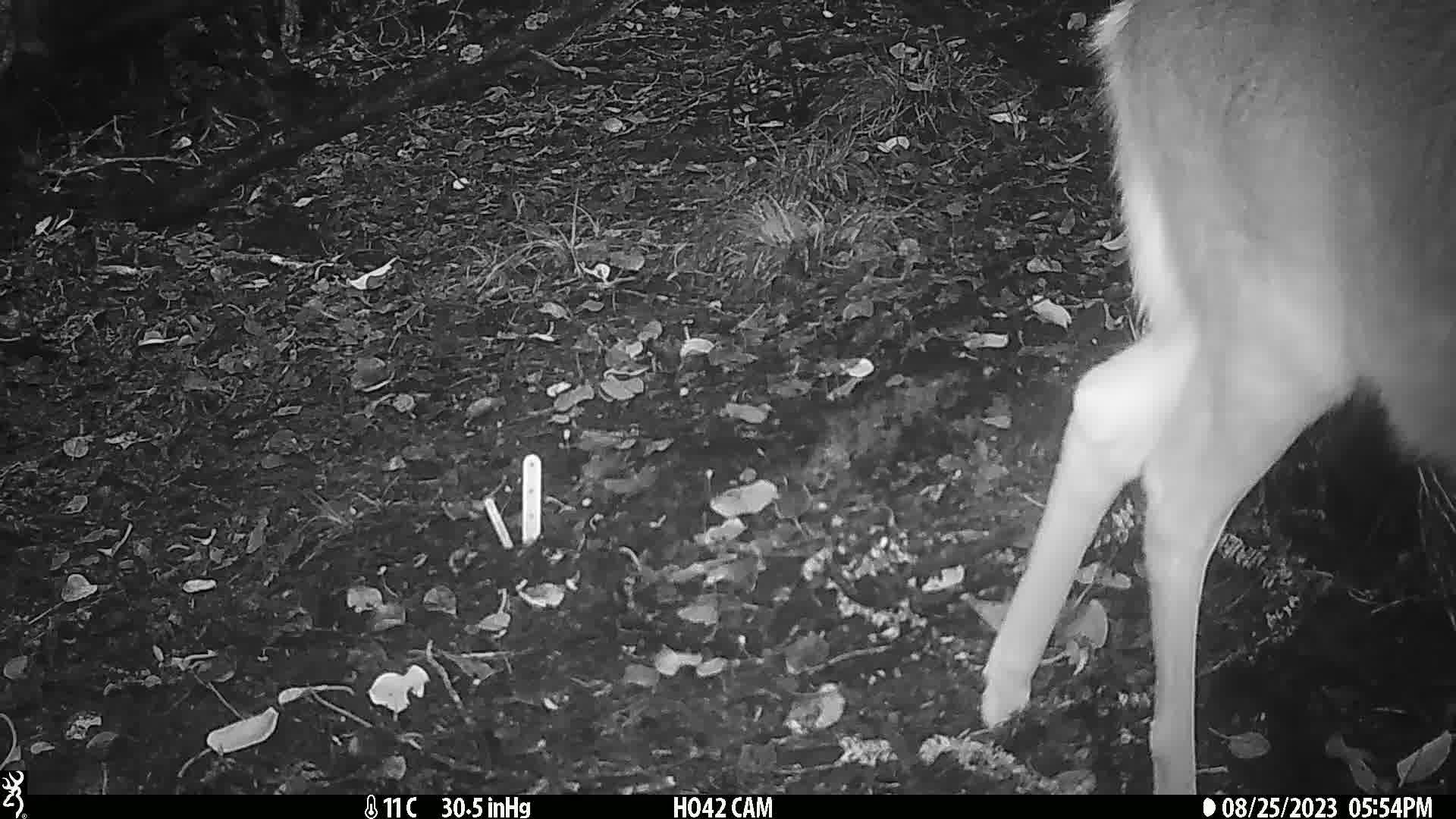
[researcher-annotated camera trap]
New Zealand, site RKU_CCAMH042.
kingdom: Animalia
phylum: Chordata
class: Mammalia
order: Artiodactyla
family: Cervidae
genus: Odocoileus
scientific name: Odocoileus virginianus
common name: white-tailed deer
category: white tailed deer